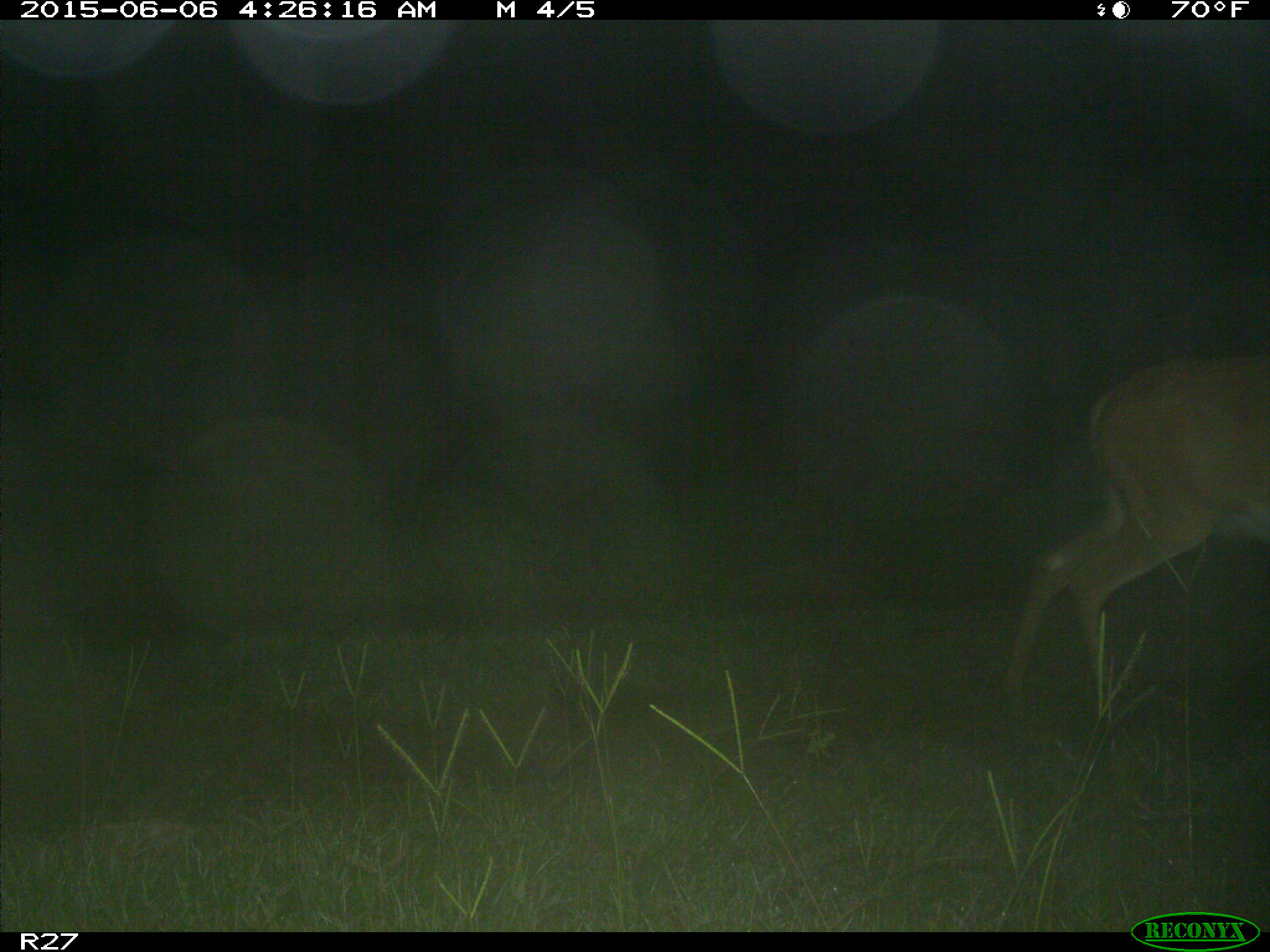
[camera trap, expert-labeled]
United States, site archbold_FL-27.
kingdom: Animalia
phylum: Chordata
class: Mammalia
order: Artiodactyla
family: Cervidae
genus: Odocoileus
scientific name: Odocoileus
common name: deer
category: unidentified deer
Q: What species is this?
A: Unidentified deer (deer) (Odocoileus).